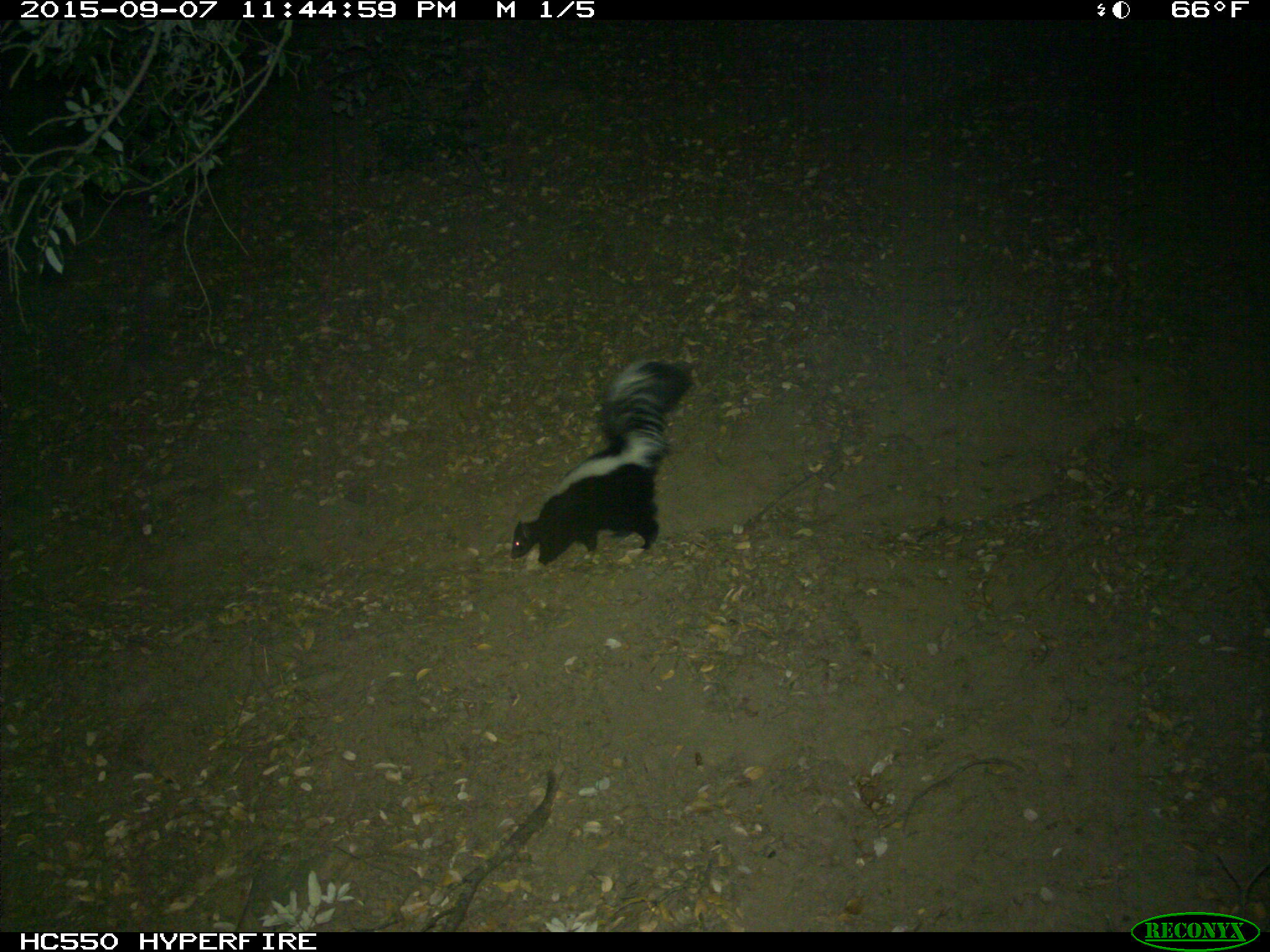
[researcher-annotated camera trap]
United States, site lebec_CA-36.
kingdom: Animalia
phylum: Chordata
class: Mammalia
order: Carnivora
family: Mephitidae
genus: Mephitis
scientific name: Mephitis mephitis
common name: striped skunk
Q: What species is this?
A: Mephitis mephitis (striped skunk).